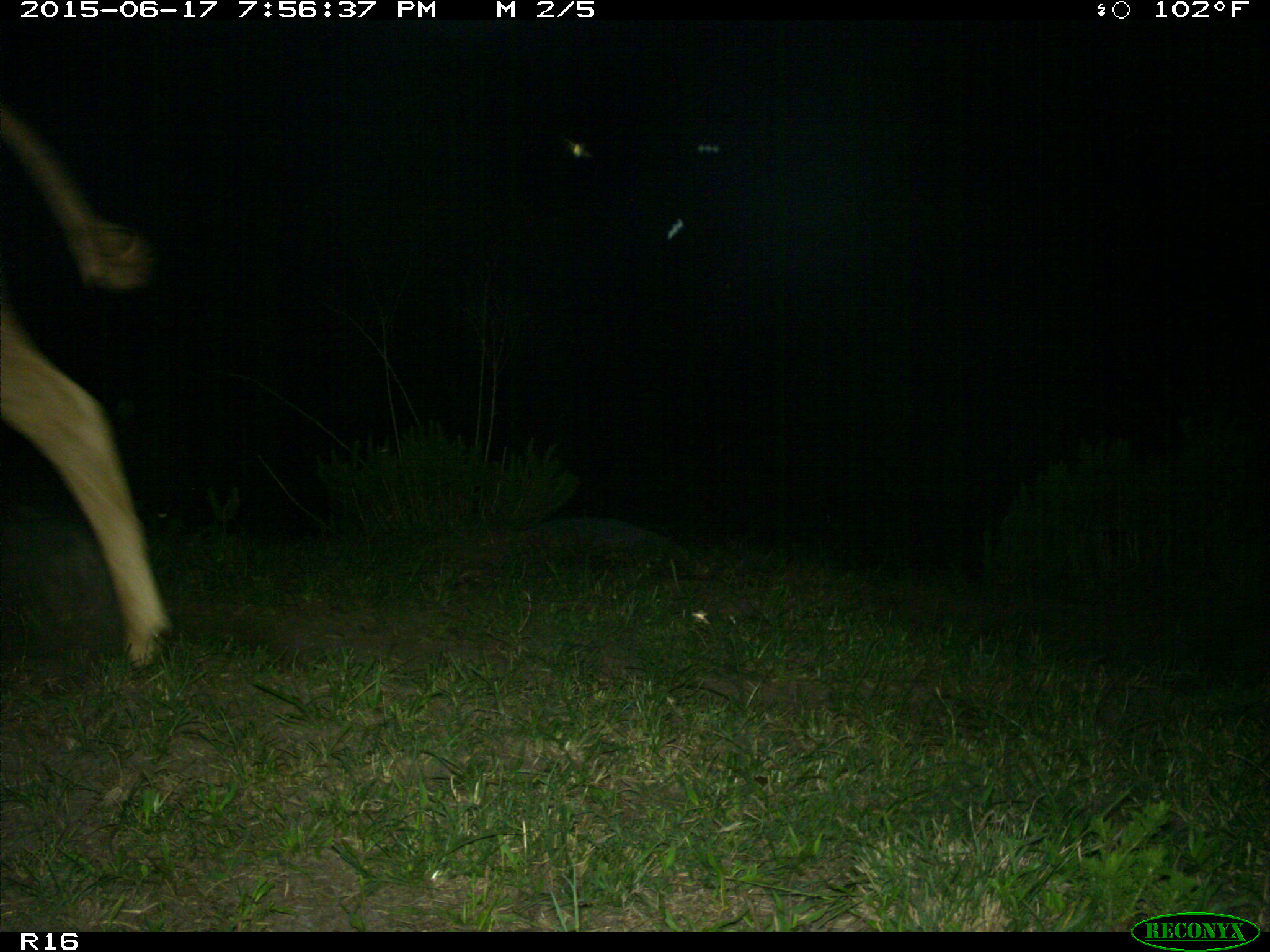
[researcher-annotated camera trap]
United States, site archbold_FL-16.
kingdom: Animalia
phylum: Chordata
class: Mammalia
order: Artiodactyla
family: Bovidae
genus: Bos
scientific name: Bos taurus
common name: domestic cow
Bos taurus (domestic cow).